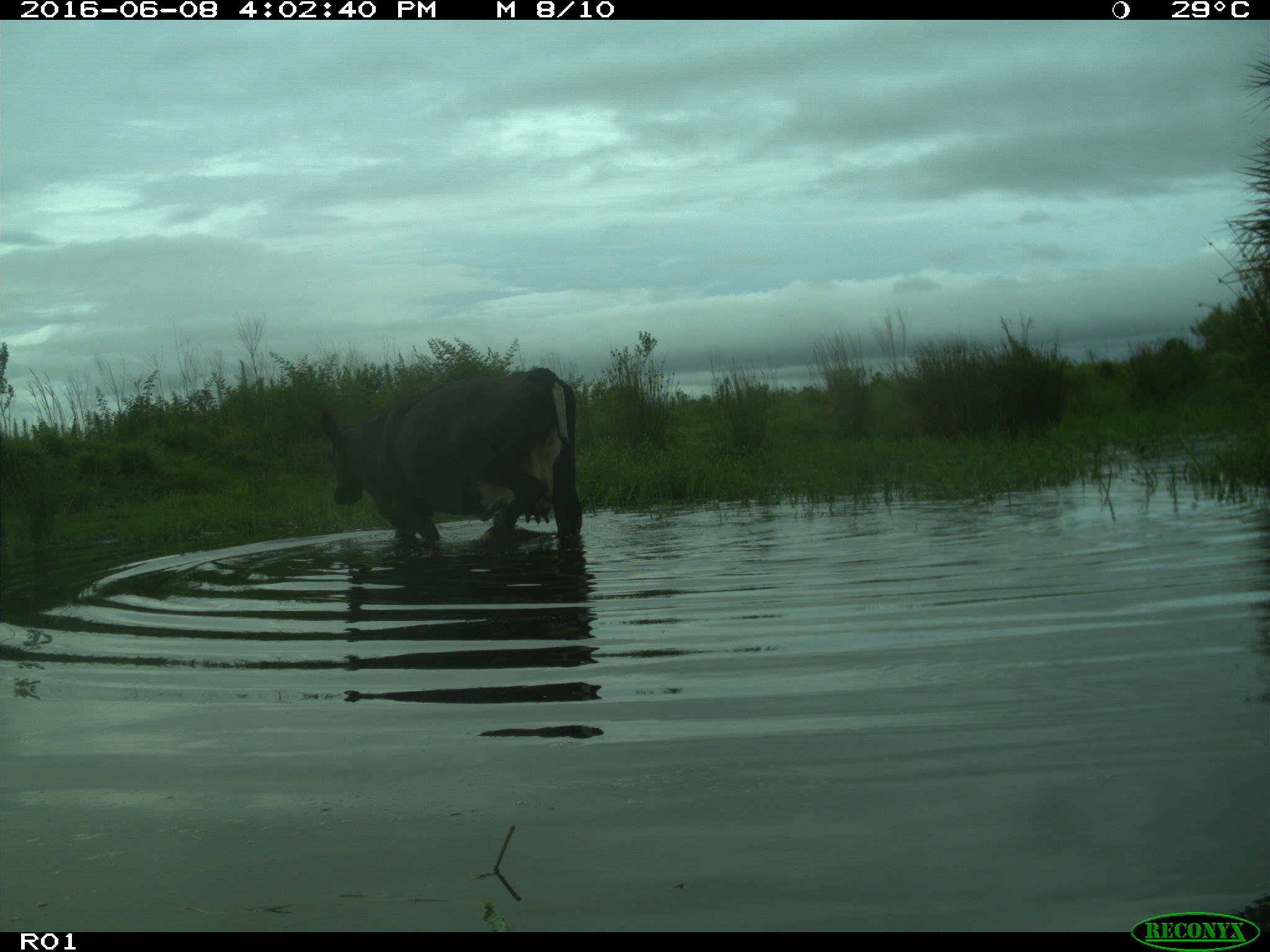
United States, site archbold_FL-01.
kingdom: Animalia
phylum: Chordata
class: Mammalia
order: Artiodactyla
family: Bovidae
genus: Bos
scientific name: Bos taurus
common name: domestic cow